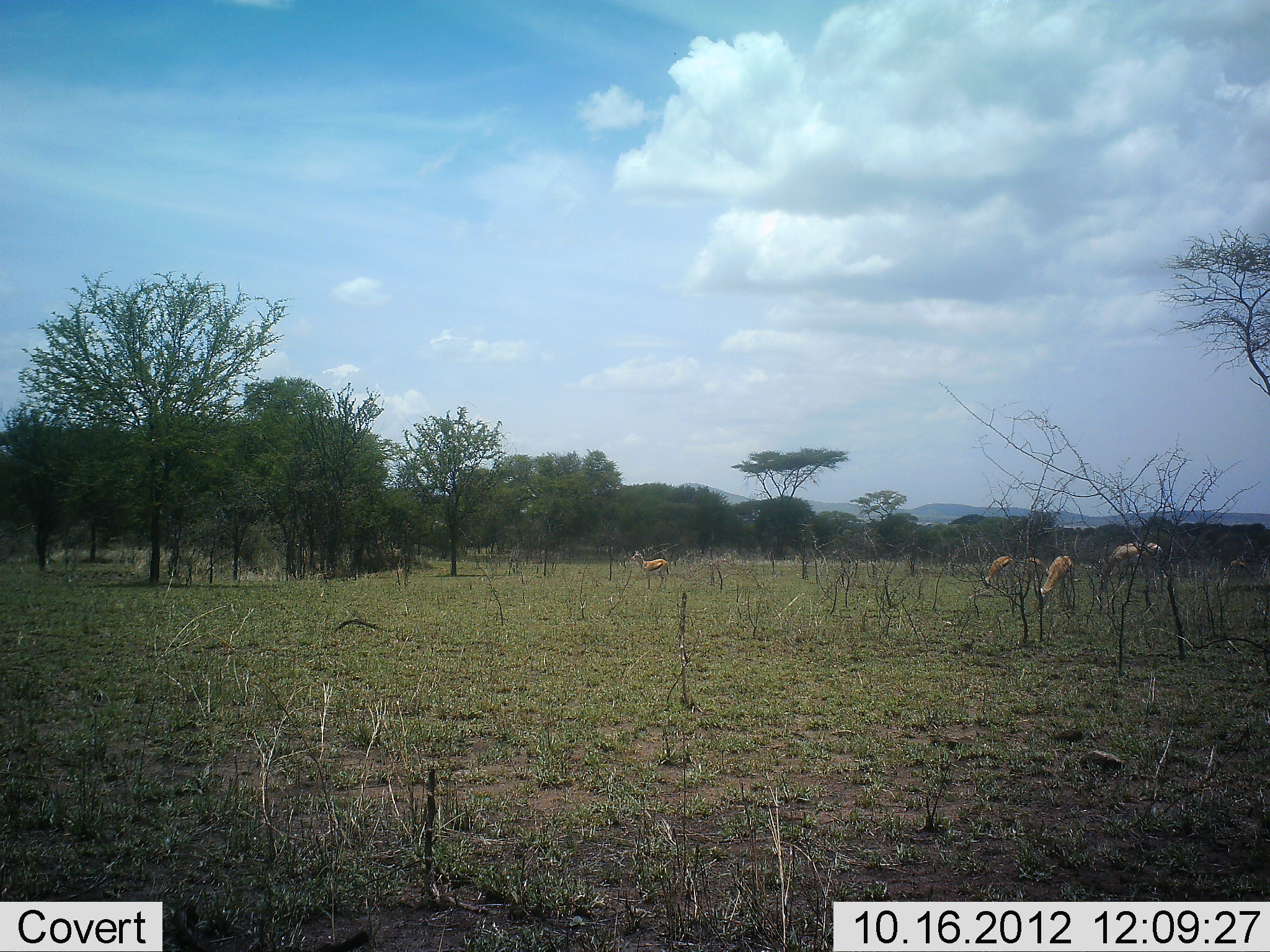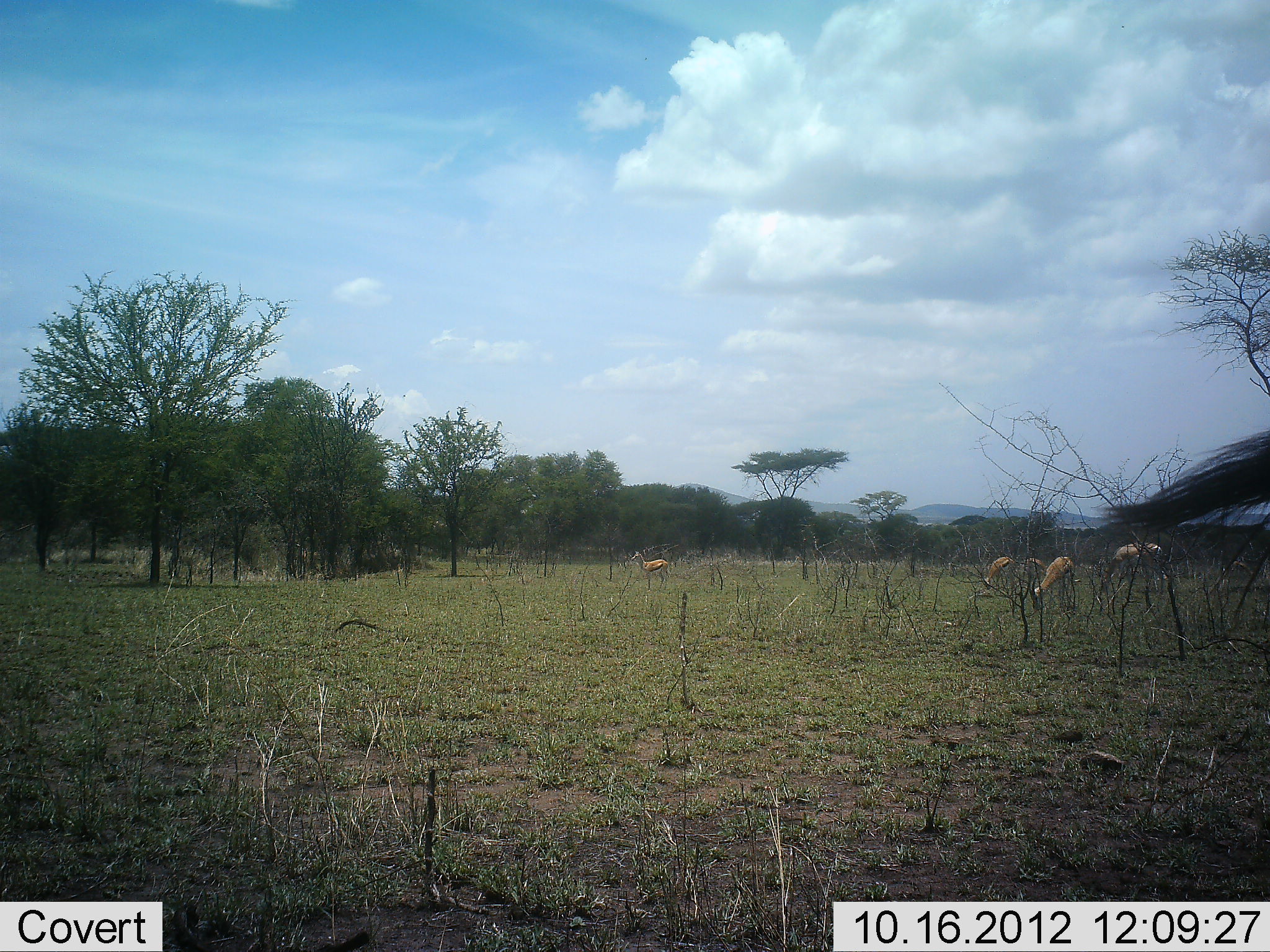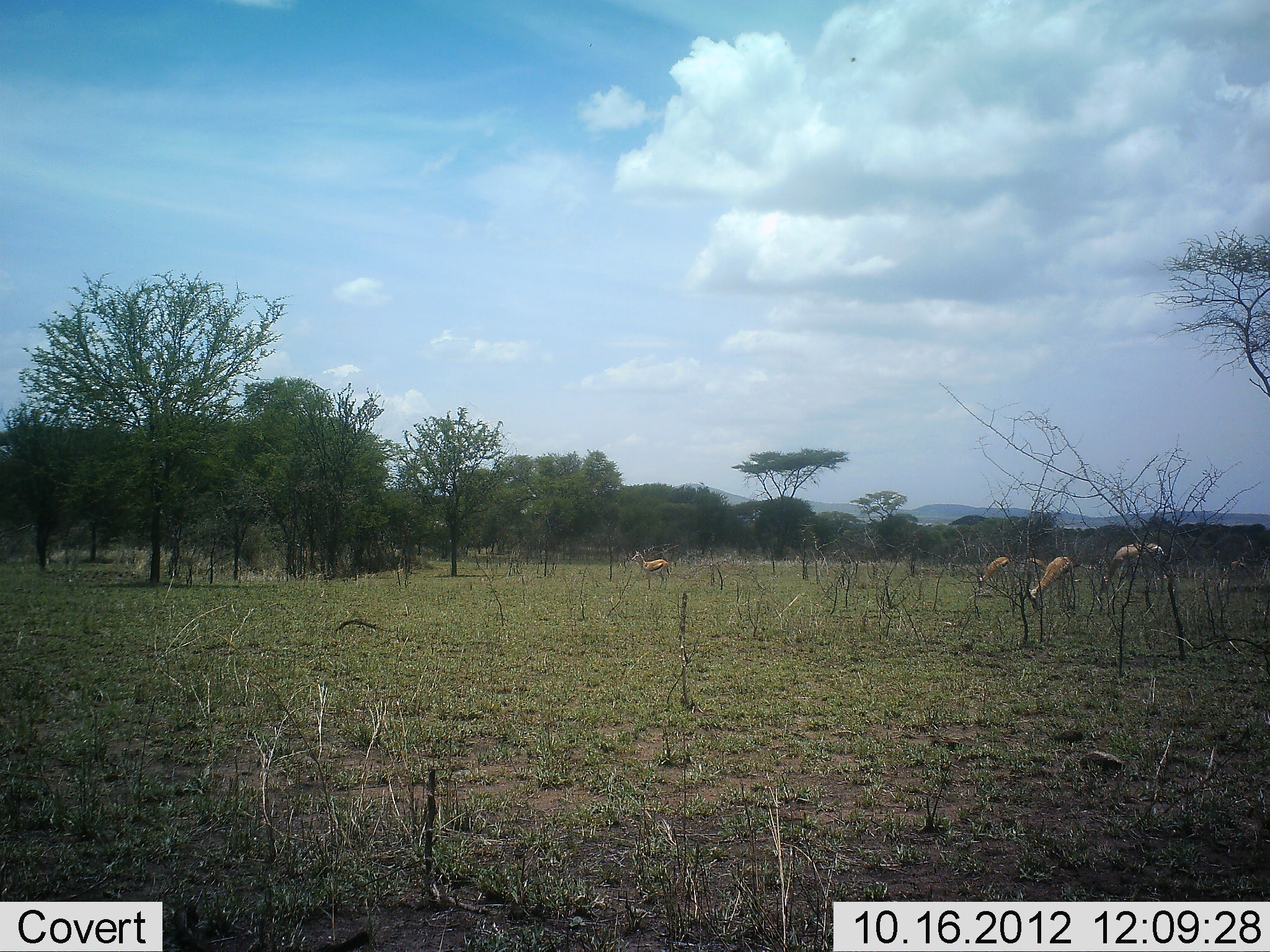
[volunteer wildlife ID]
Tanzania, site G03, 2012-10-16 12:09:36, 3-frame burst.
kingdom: Animalia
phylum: Chordata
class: Mammalia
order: Artiodactyla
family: Bovidae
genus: Eudorcas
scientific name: Eudorcas thomsonii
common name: thomson's gazelle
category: gazellethomsons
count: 5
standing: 64%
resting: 0%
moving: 0%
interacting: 0%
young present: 0%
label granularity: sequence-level